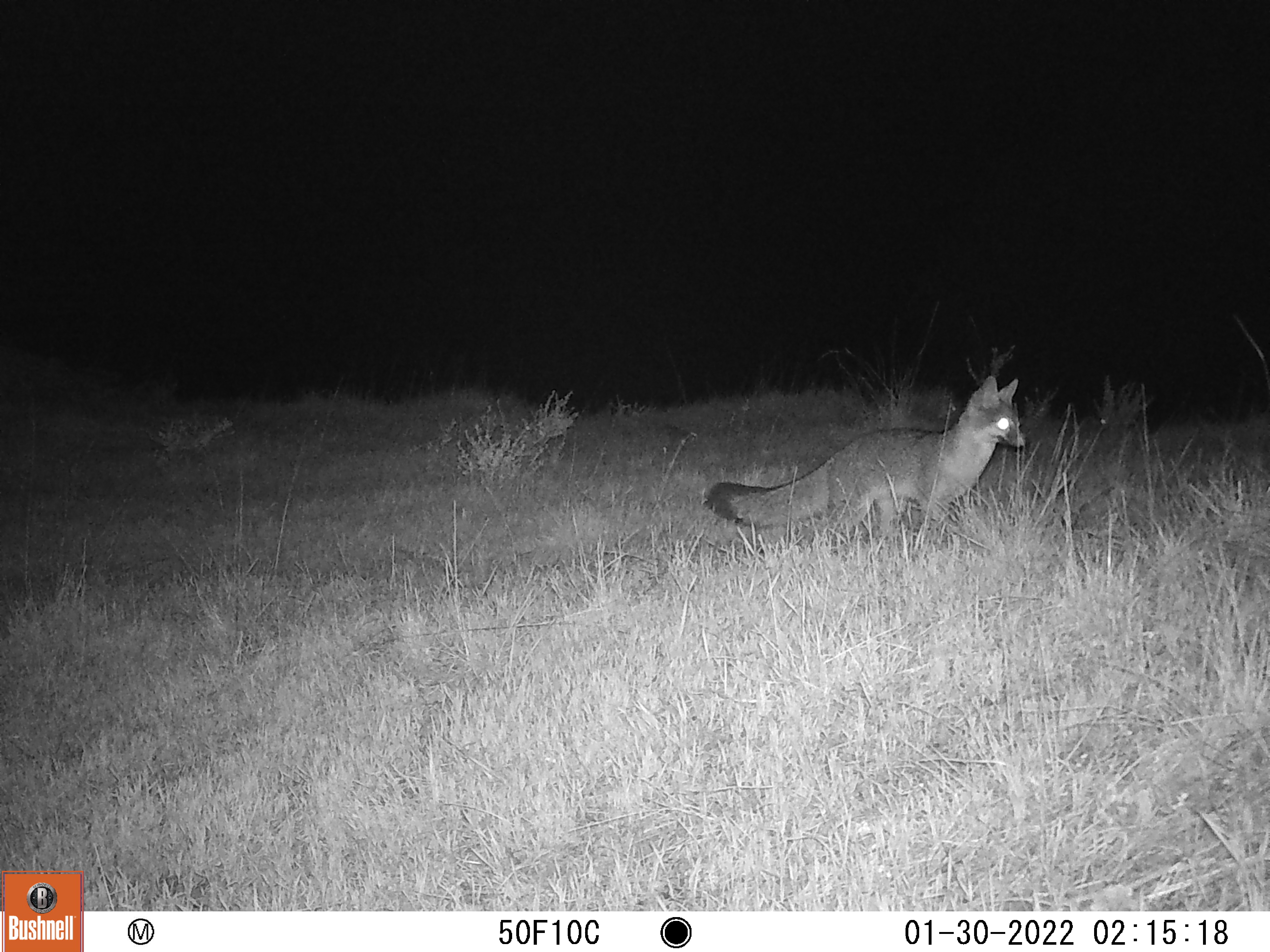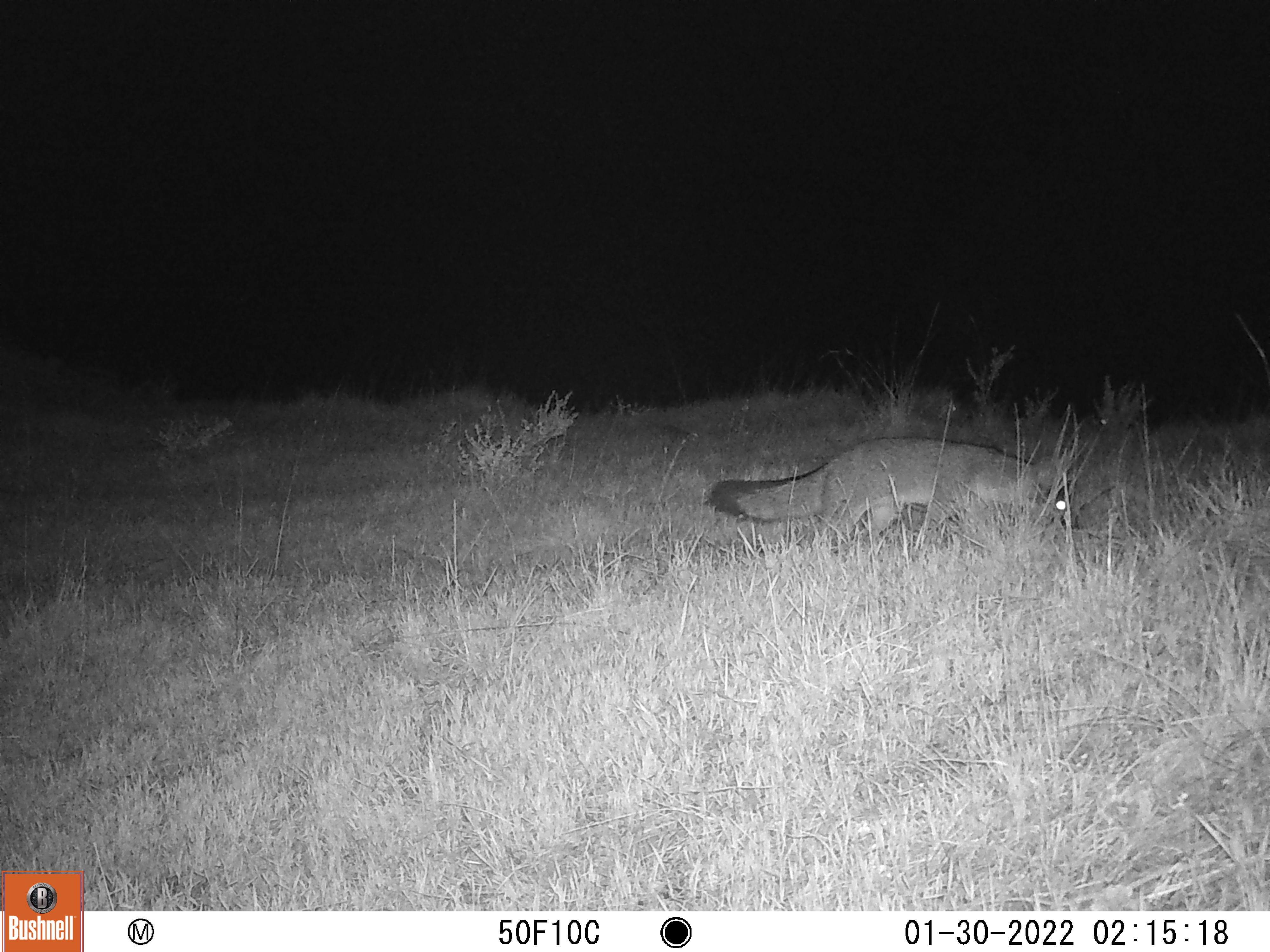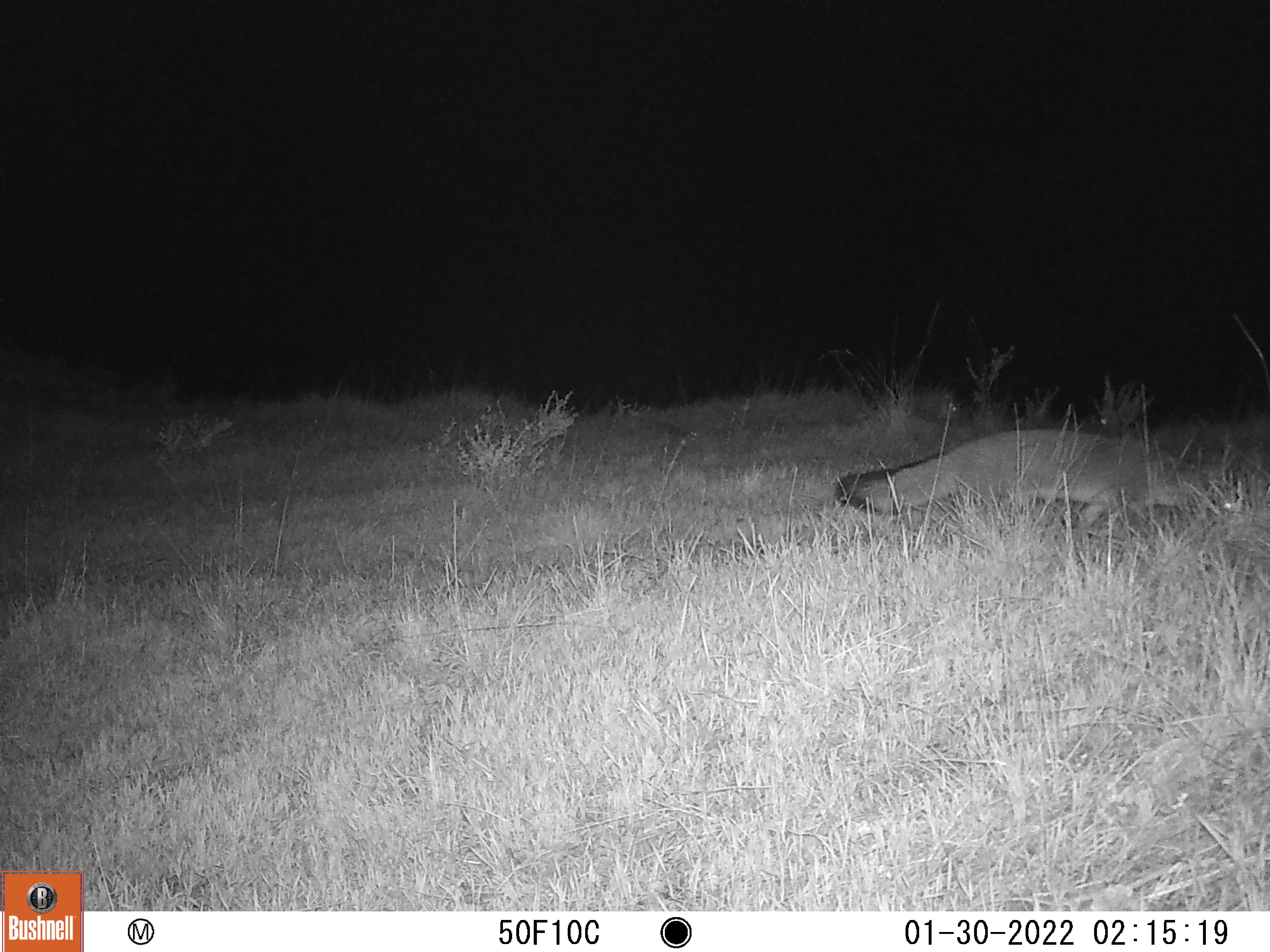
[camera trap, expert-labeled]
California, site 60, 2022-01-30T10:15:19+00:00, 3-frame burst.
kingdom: Animalia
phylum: Chordata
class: Mammalia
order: Carnivora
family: Canidae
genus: Urocyon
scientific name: Urocyon cinereoargenteus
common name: gray fox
Gray fox (Urocyon cinereoargenteus).